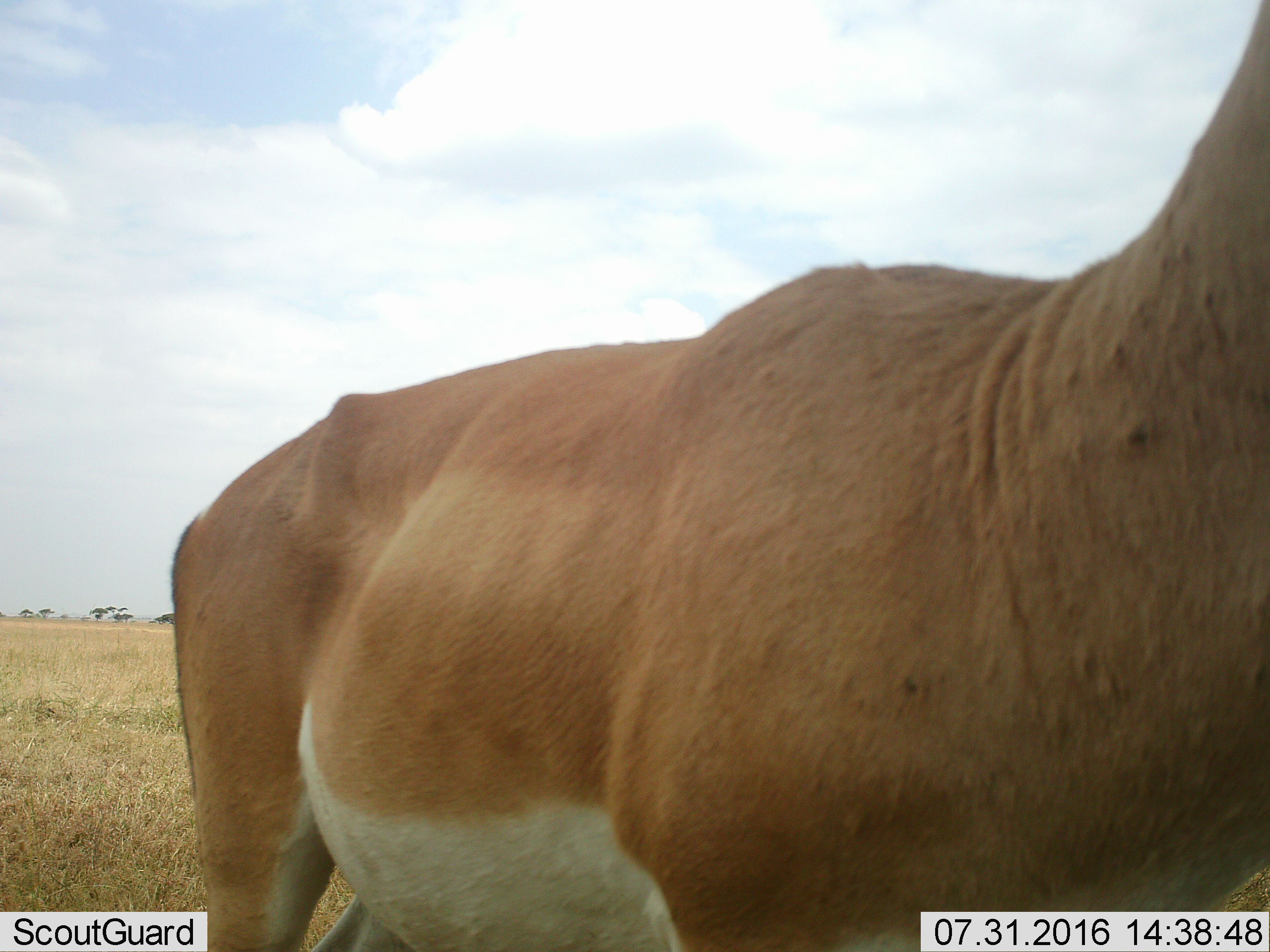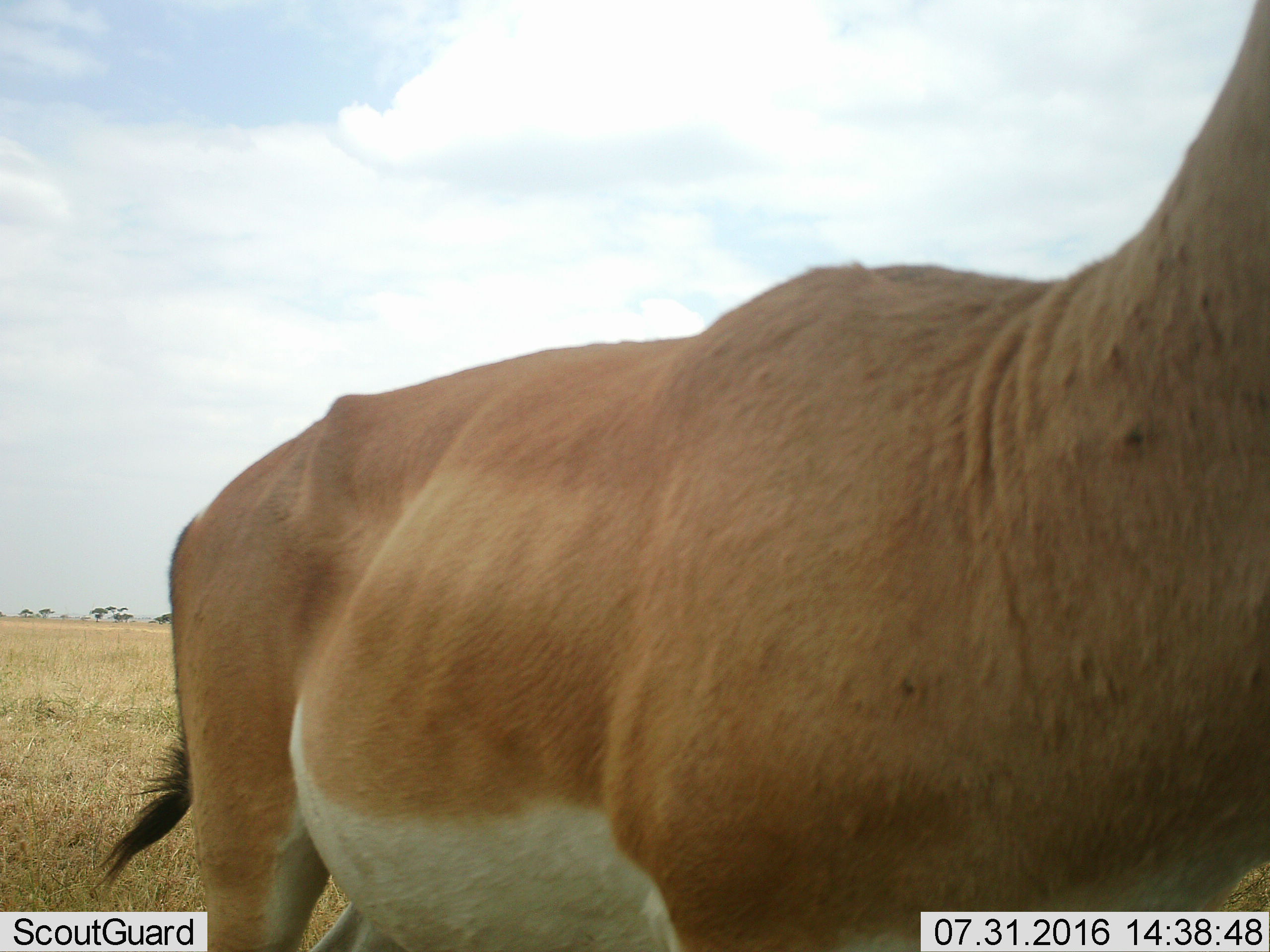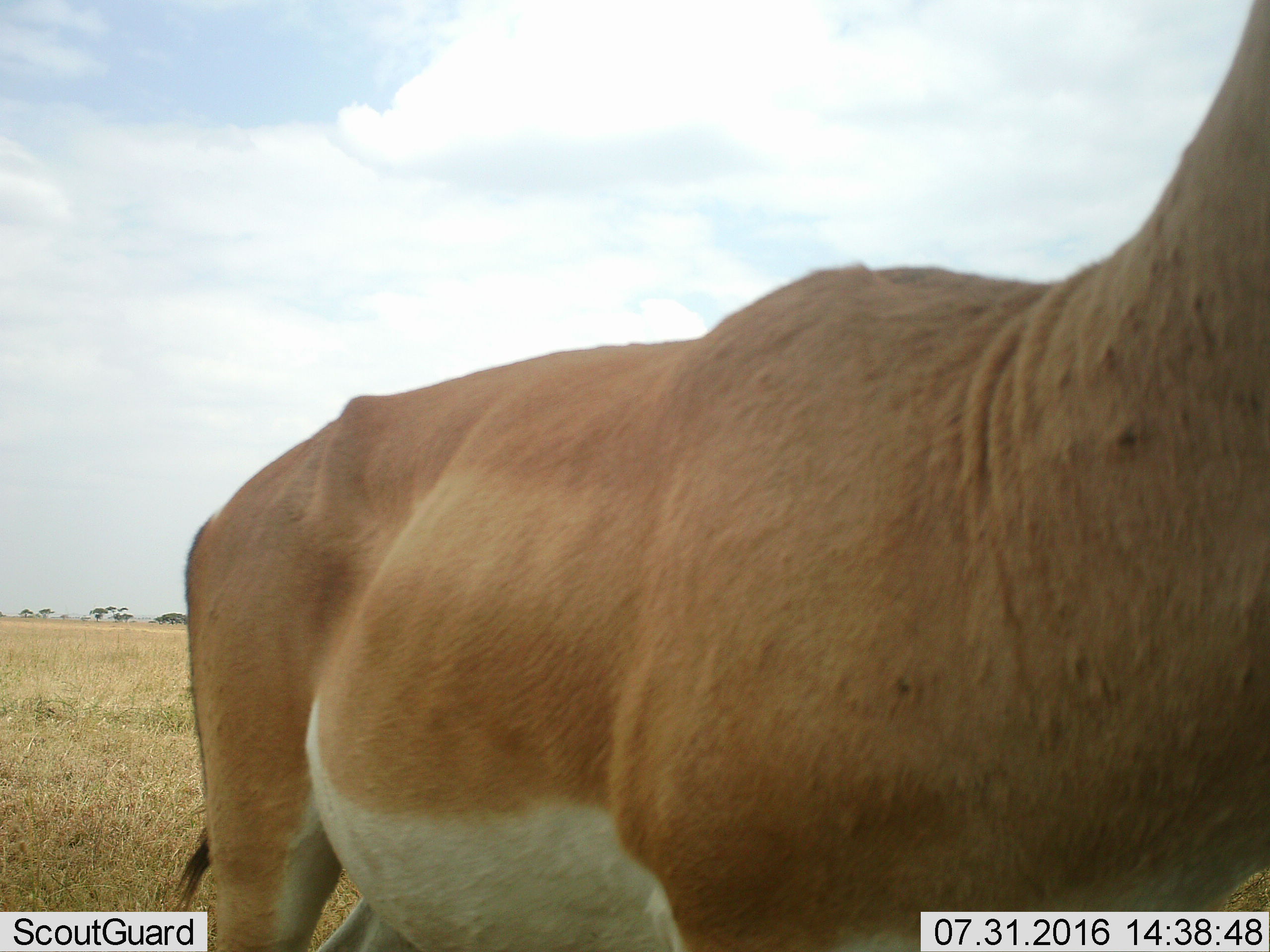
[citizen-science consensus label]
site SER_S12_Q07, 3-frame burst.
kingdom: Animalia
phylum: Chordata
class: Mammalia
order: Artiodactyla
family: Bovidae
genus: Nanger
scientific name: Nanger granti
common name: grant's gazelle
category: gazellegrants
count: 1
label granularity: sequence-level